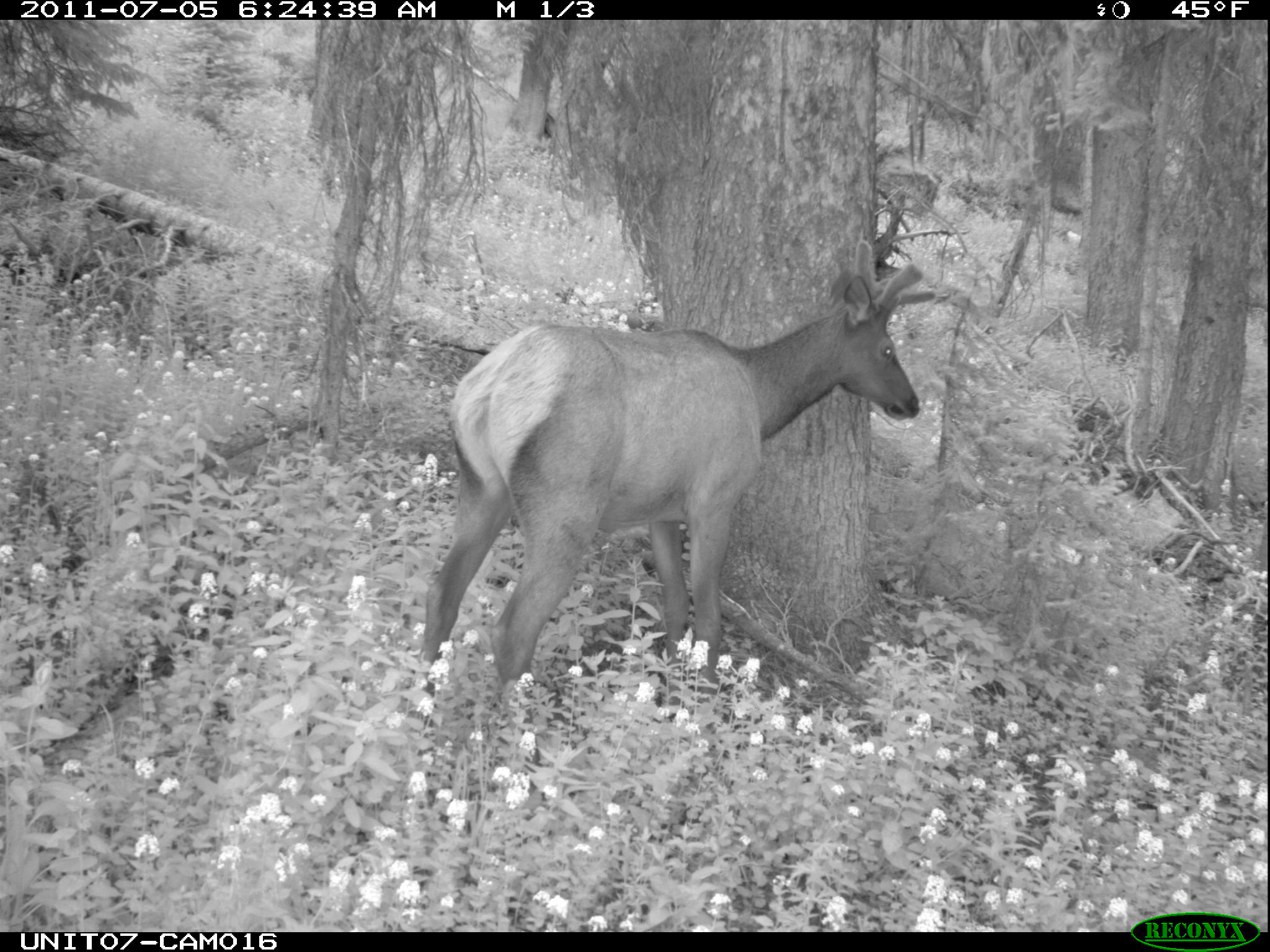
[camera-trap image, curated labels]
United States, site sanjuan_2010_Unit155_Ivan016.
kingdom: Animalia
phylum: Chordata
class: Mammalia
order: Artiodactyla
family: Cervidae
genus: Cervus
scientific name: Cervus elaphus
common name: red deer